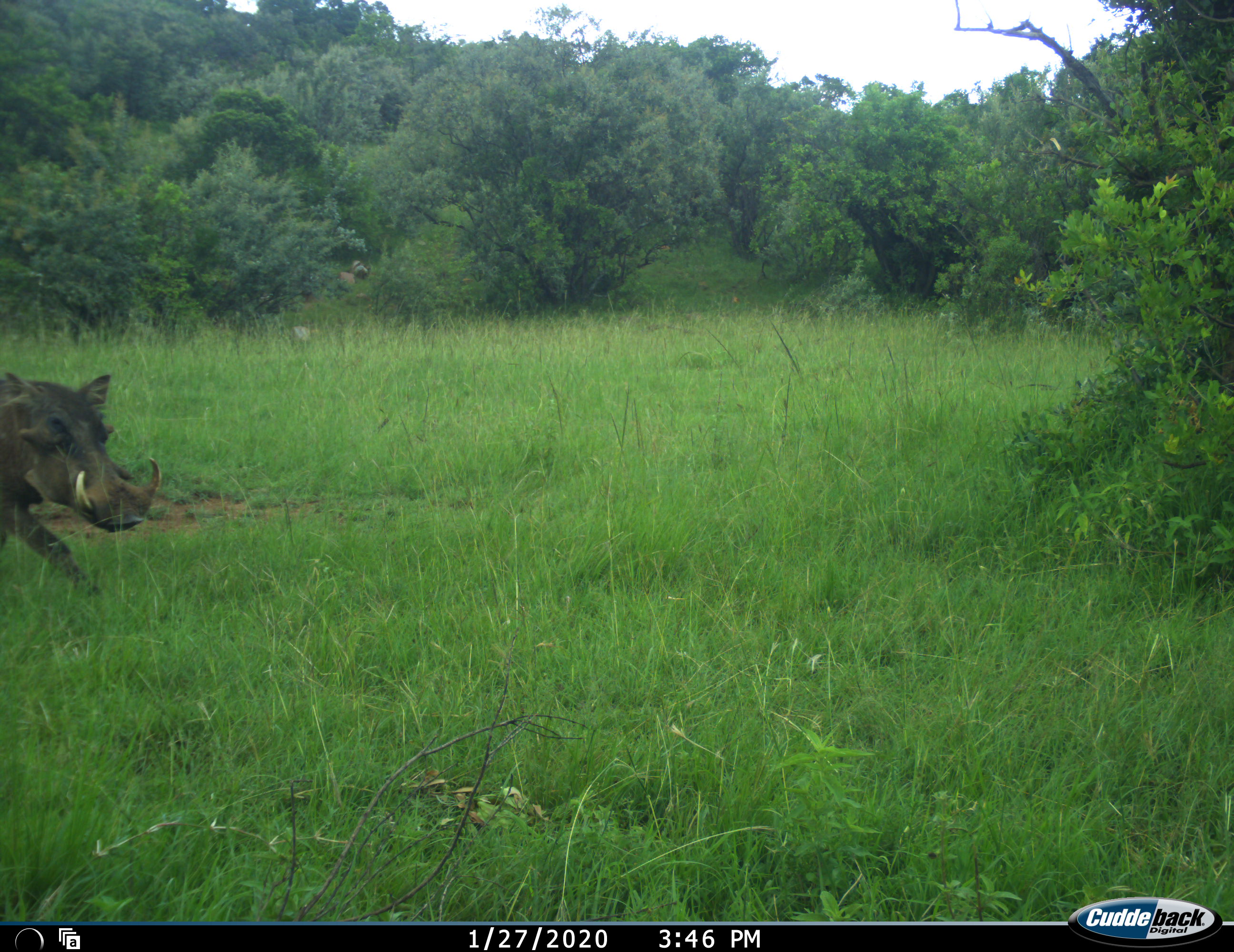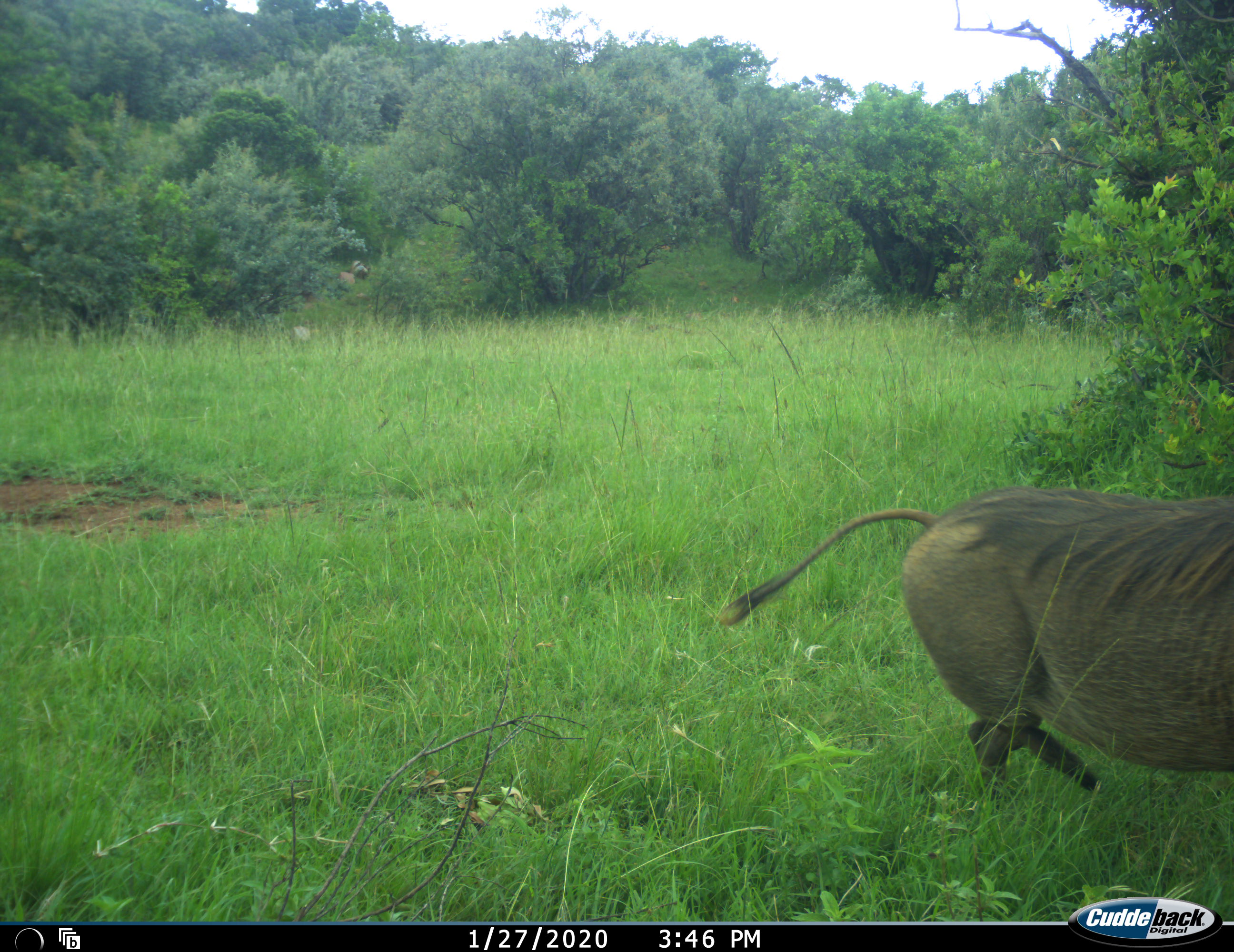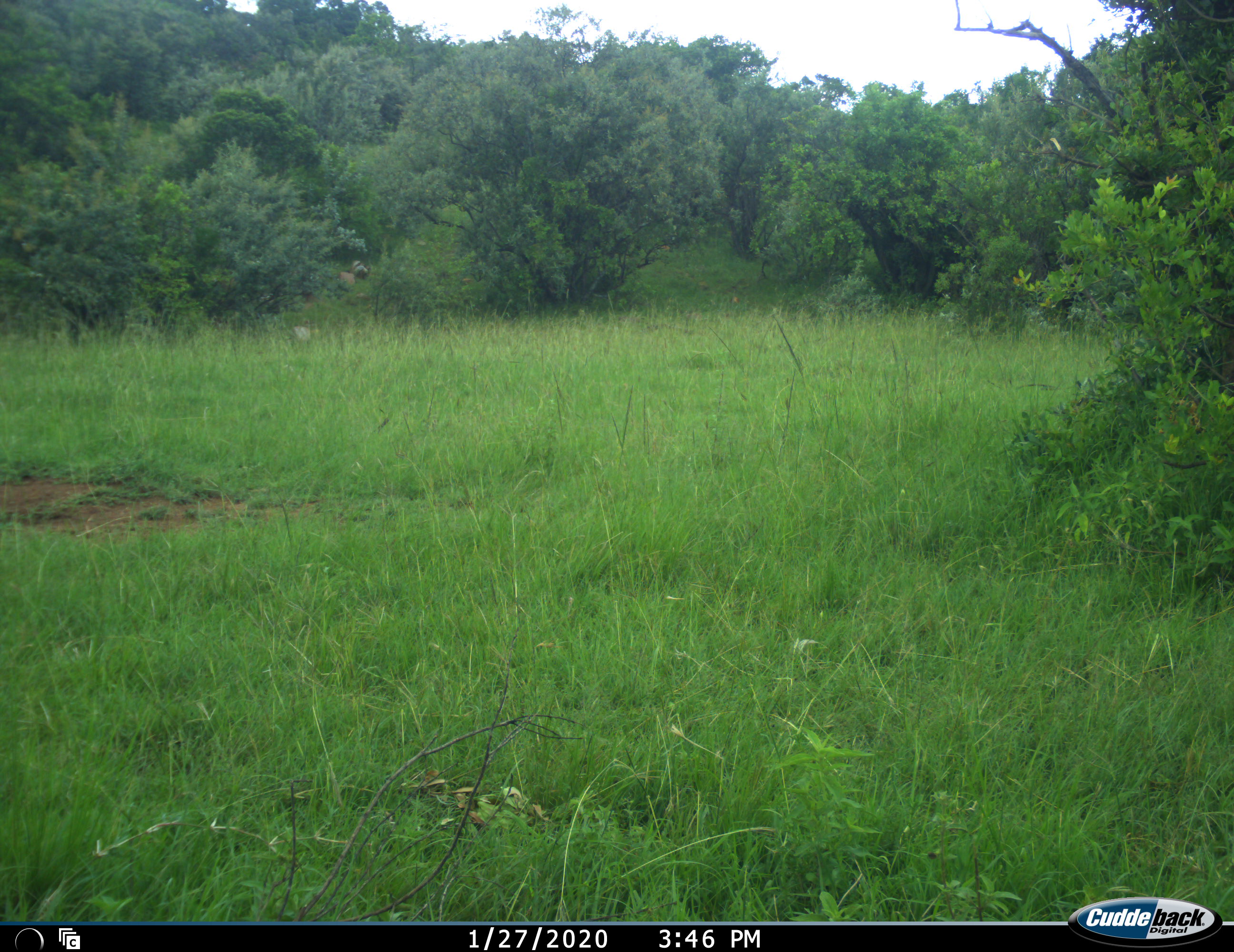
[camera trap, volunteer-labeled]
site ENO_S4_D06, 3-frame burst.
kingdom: Animalia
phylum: Chordata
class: Mammalia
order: Artiodactyla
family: Suidae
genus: Phacochoerus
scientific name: Phacochoerus africanus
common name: warthog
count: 1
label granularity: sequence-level